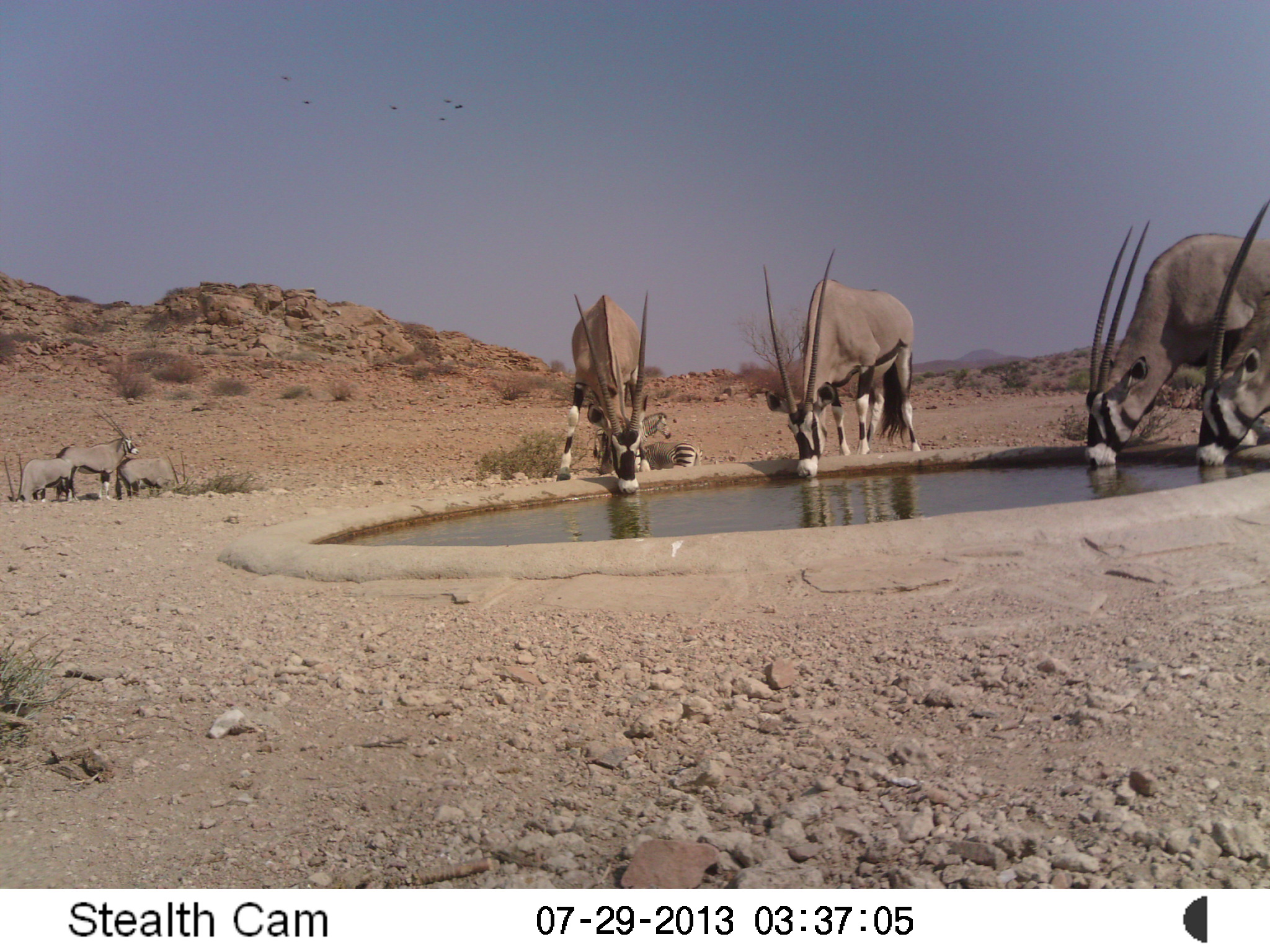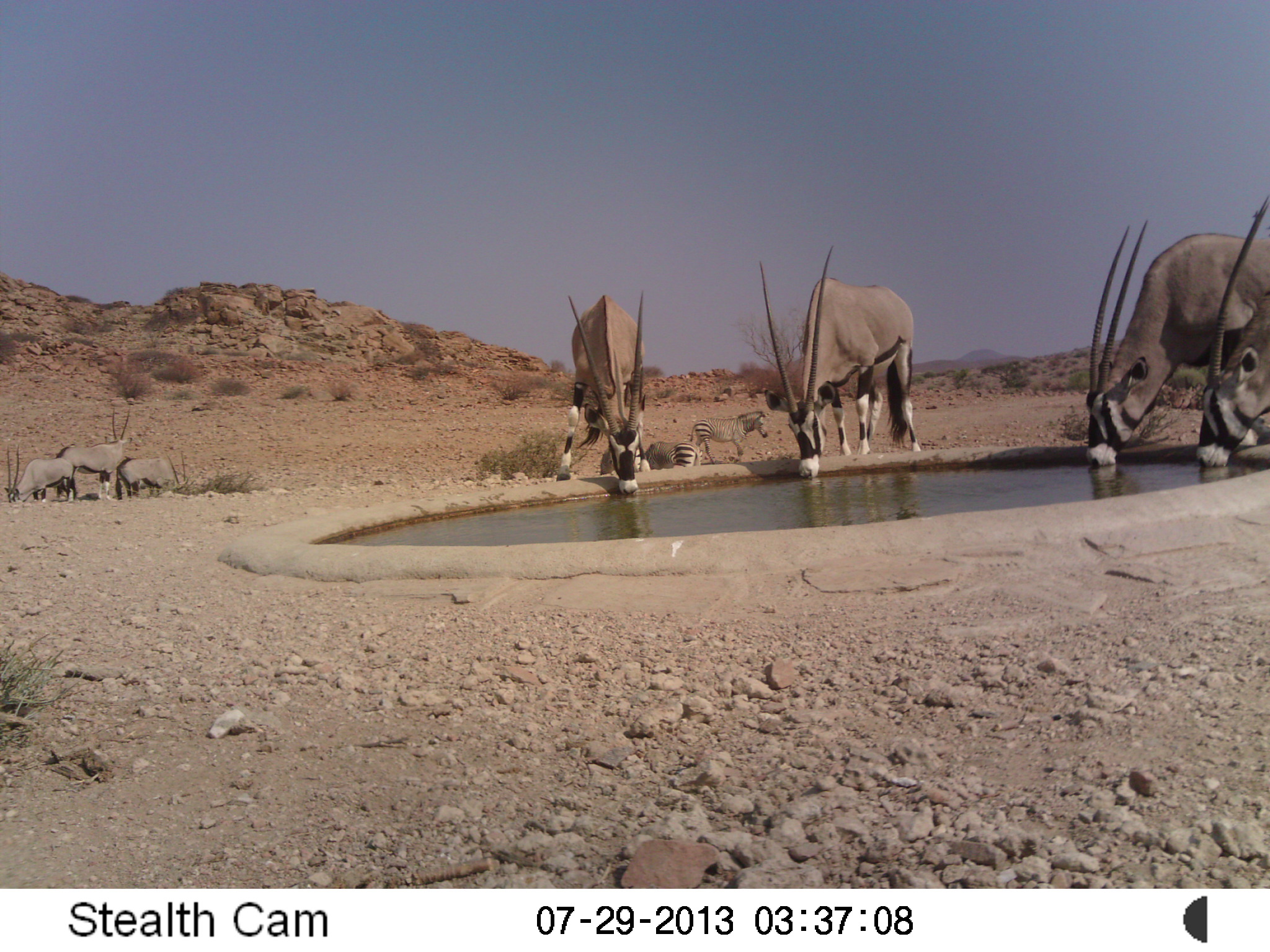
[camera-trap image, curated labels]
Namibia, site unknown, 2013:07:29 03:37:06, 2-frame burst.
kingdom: Animalia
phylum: Chordata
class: Mammalia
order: Artiodactyla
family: Bovidae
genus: Oryx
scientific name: Oryx gazella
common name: gemsbok